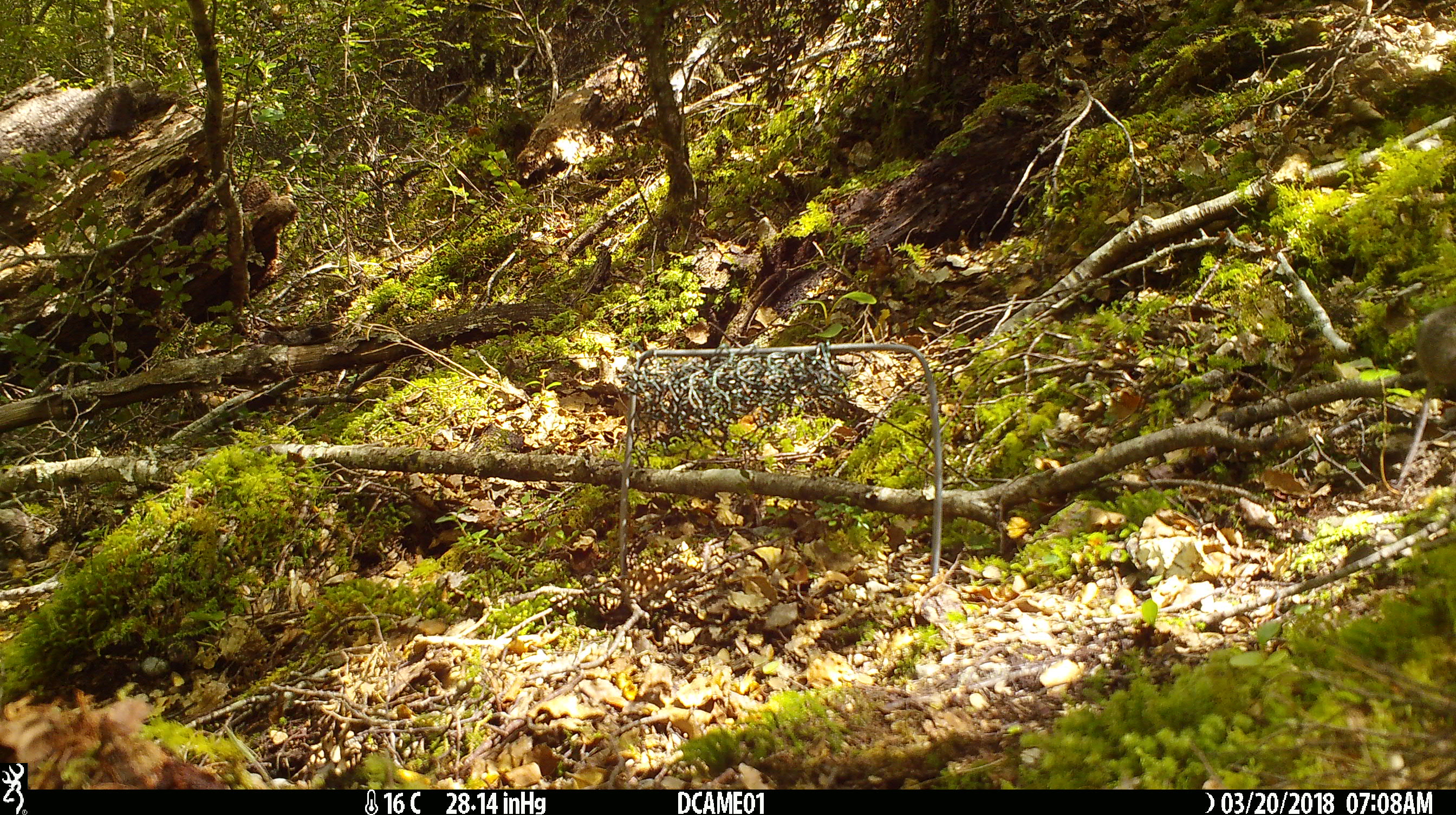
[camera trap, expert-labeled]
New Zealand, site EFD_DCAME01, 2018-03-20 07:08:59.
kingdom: Animalia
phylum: Chordata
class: Mammalia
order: Rodentia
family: Muridae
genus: Mus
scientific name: Mus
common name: mouse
Mouse (Mus).